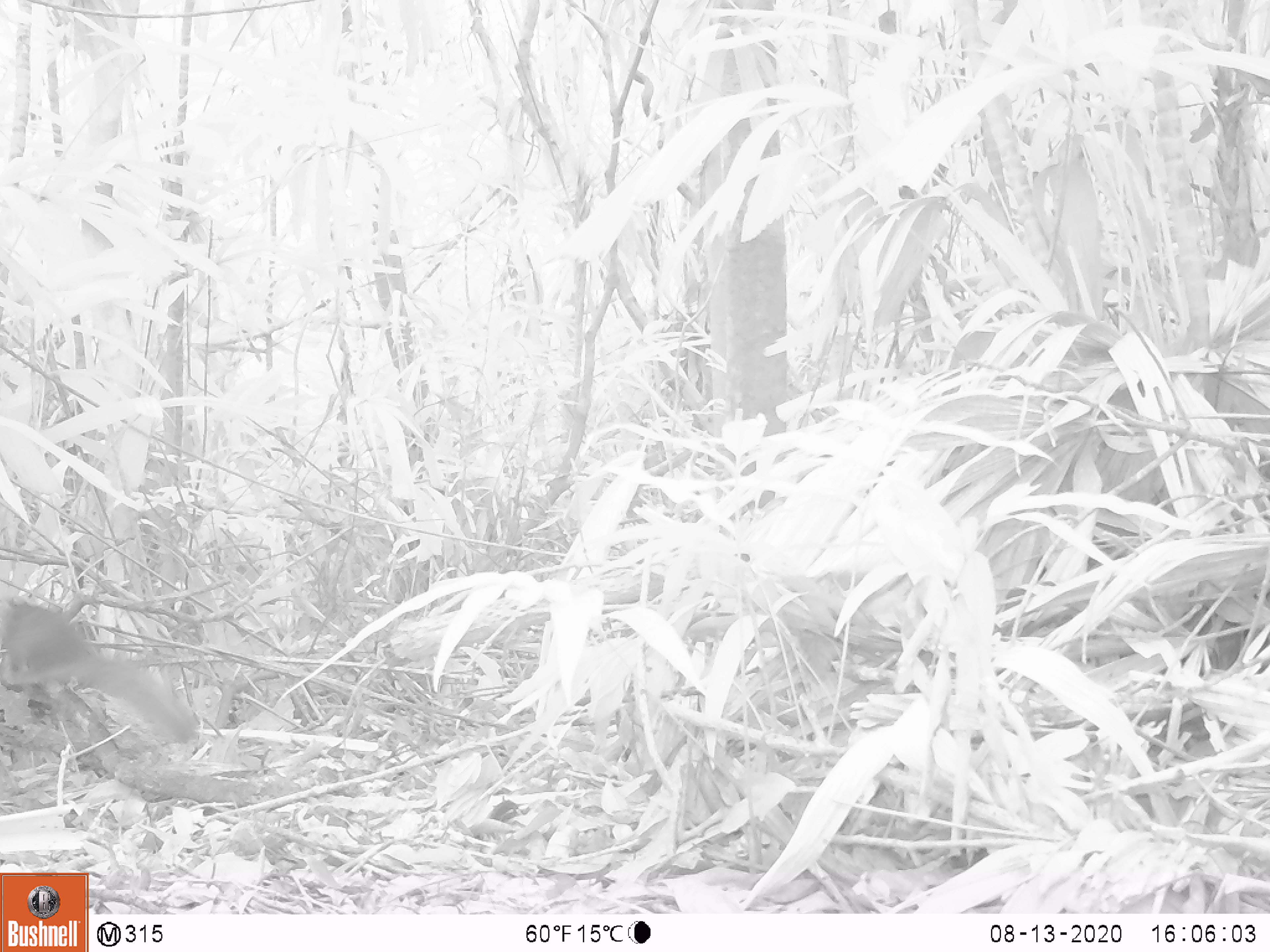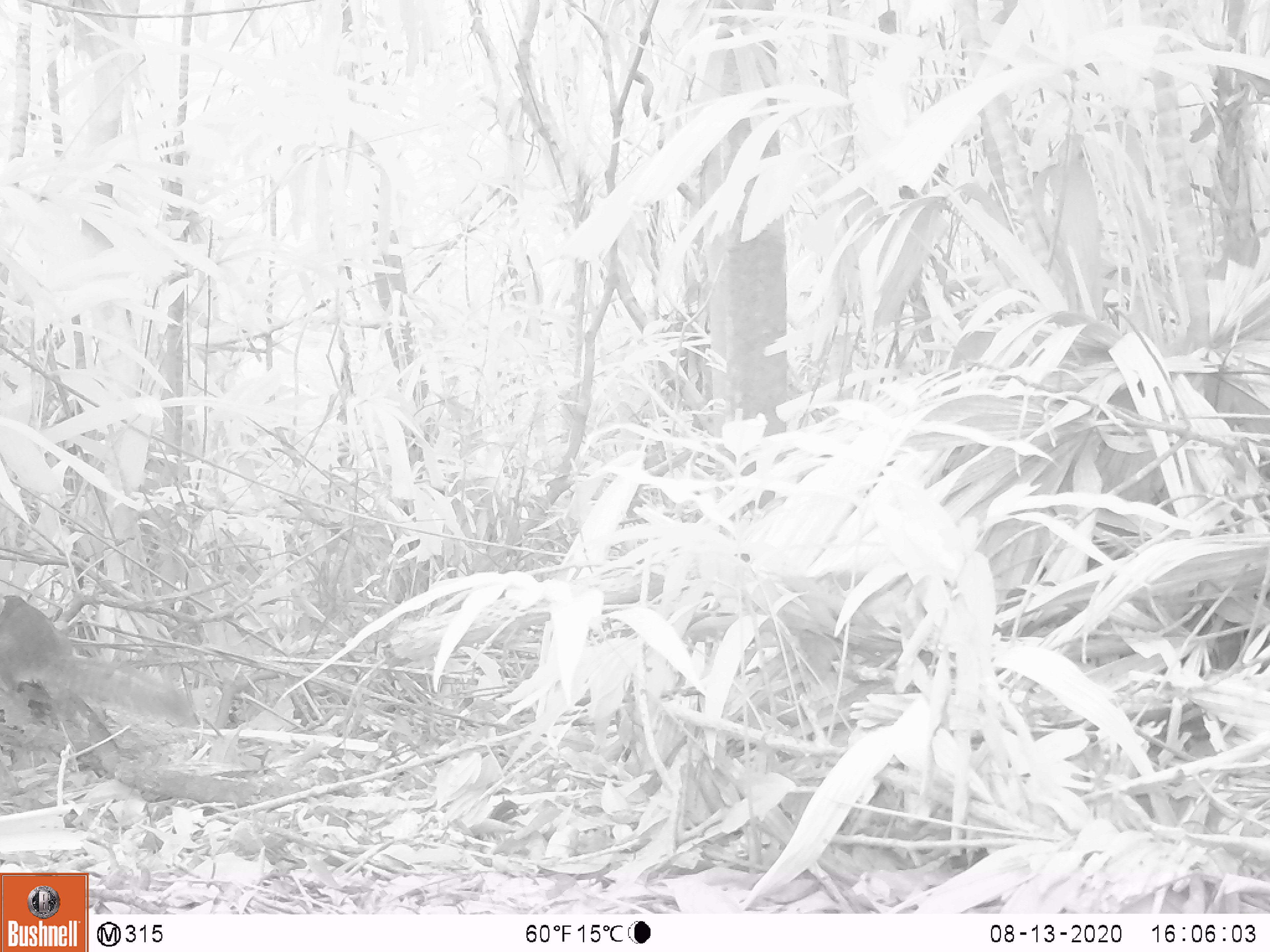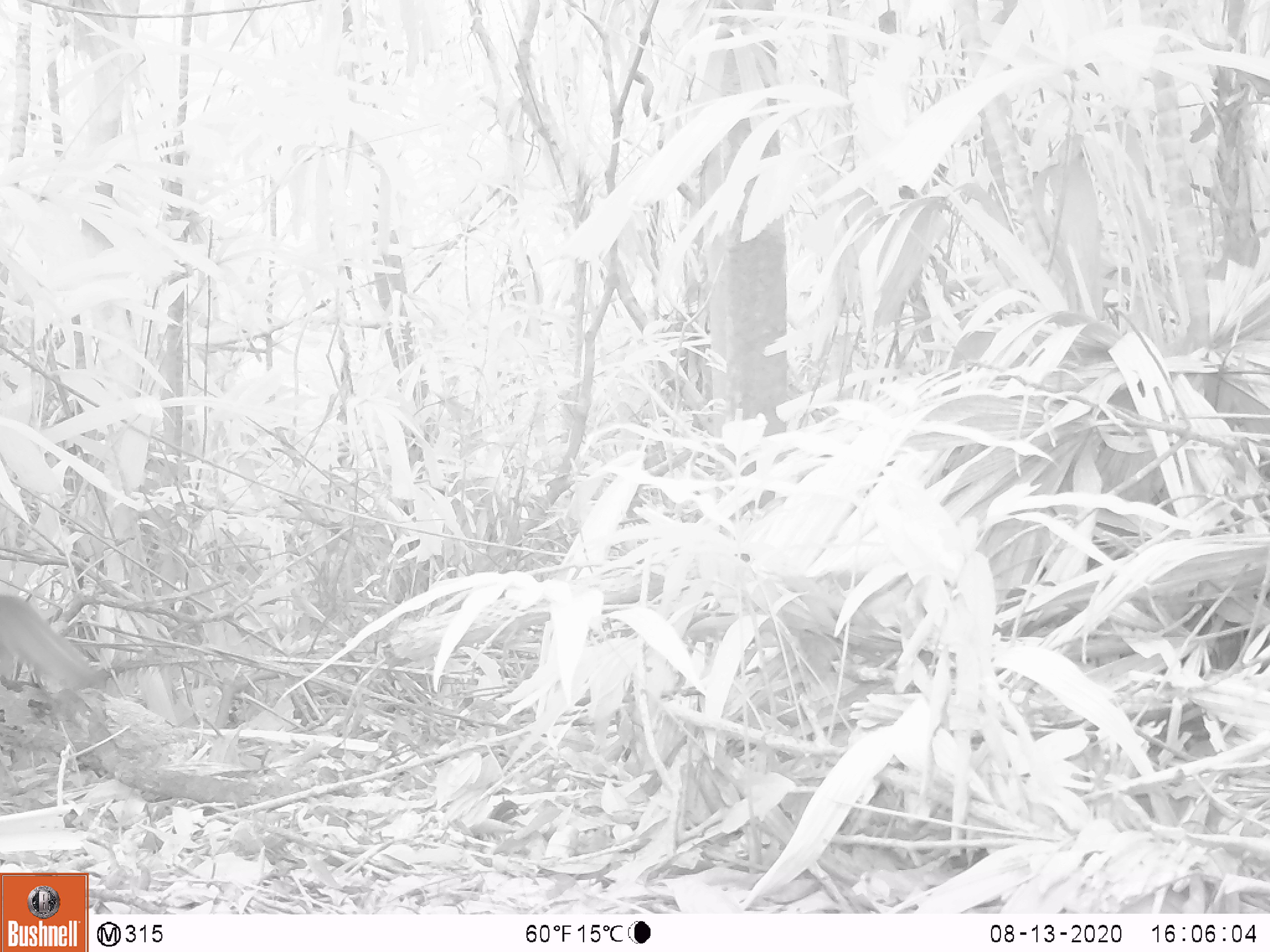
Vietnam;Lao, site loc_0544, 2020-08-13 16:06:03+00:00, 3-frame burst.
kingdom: Animalia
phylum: Chordata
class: Mammalia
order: Rodentia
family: Sciuridae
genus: Callosciurus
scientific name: Callosciurus erythraeus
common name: pallas's squirrel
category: pallass squirrel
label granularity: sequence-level